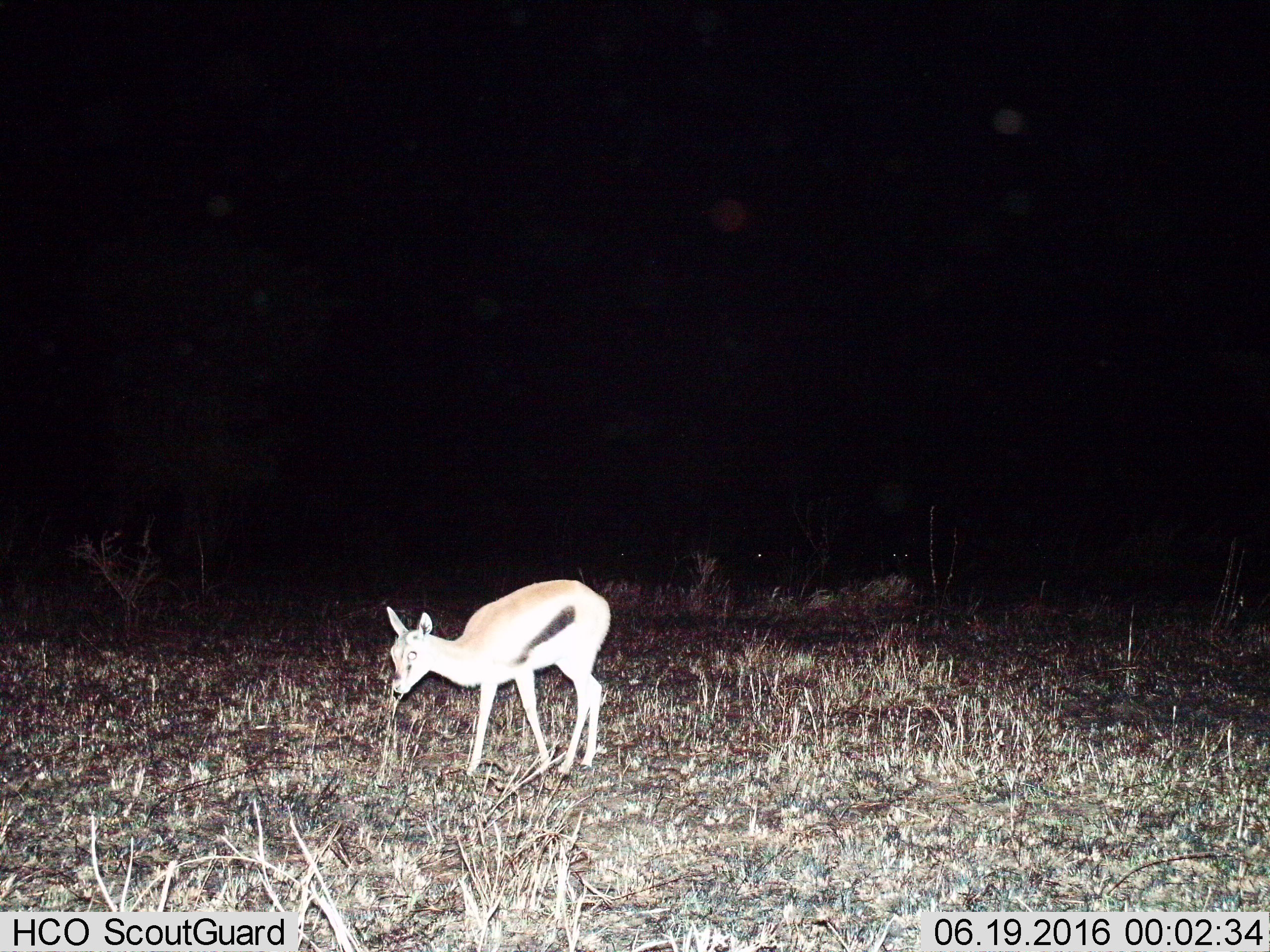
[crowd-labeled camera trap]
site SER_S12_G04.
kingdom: Animalia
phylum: Chordata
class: Mammalia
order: Artiodactyla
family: Bovidae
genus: Eudorcas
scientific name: Eudorcas thomsonii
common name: thomson's gazelle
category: gazellethomsons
Gazellethomsons (thomson's gazelle) (Eudorcas thomsonii), count 1. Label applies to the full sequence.